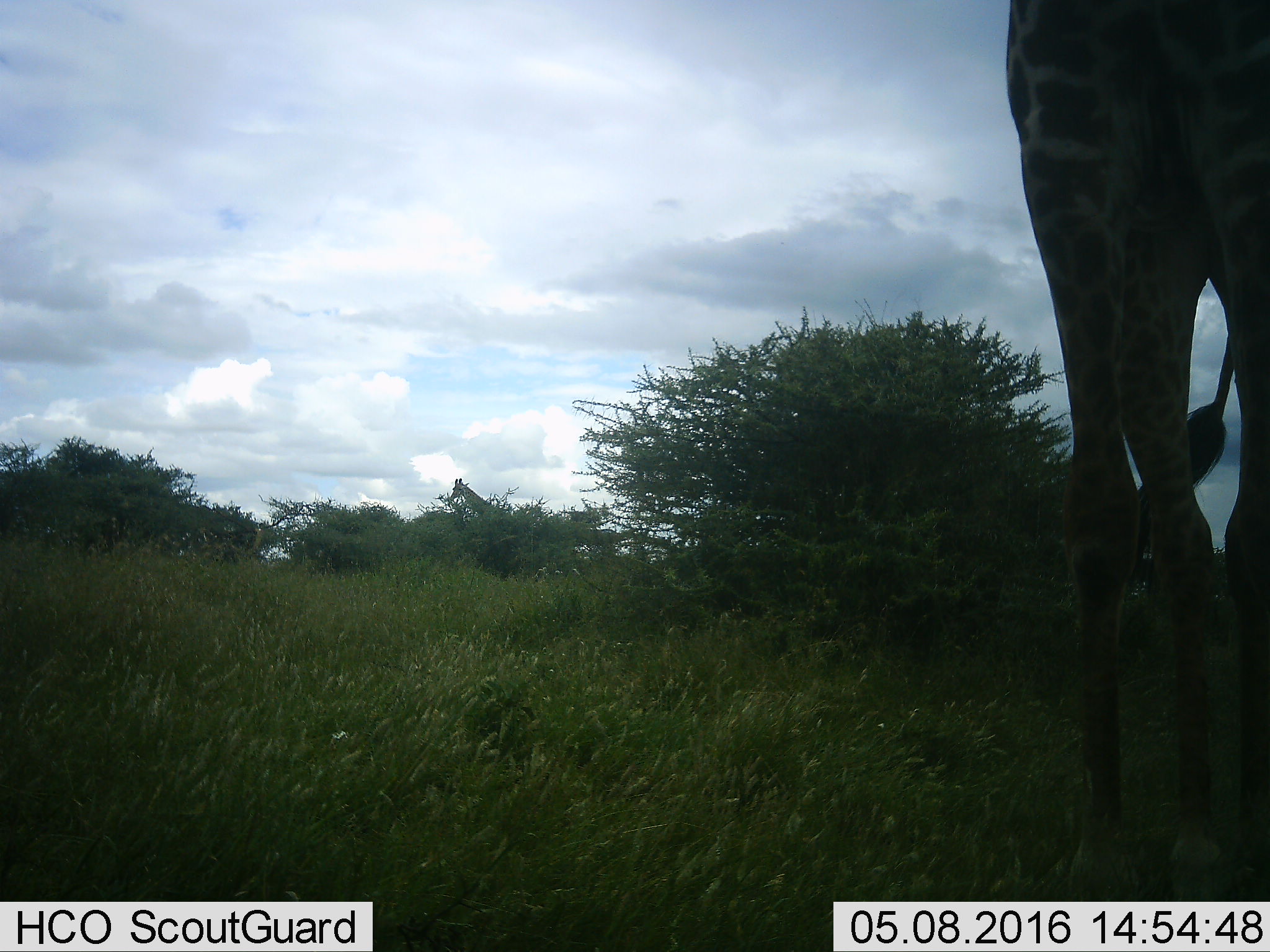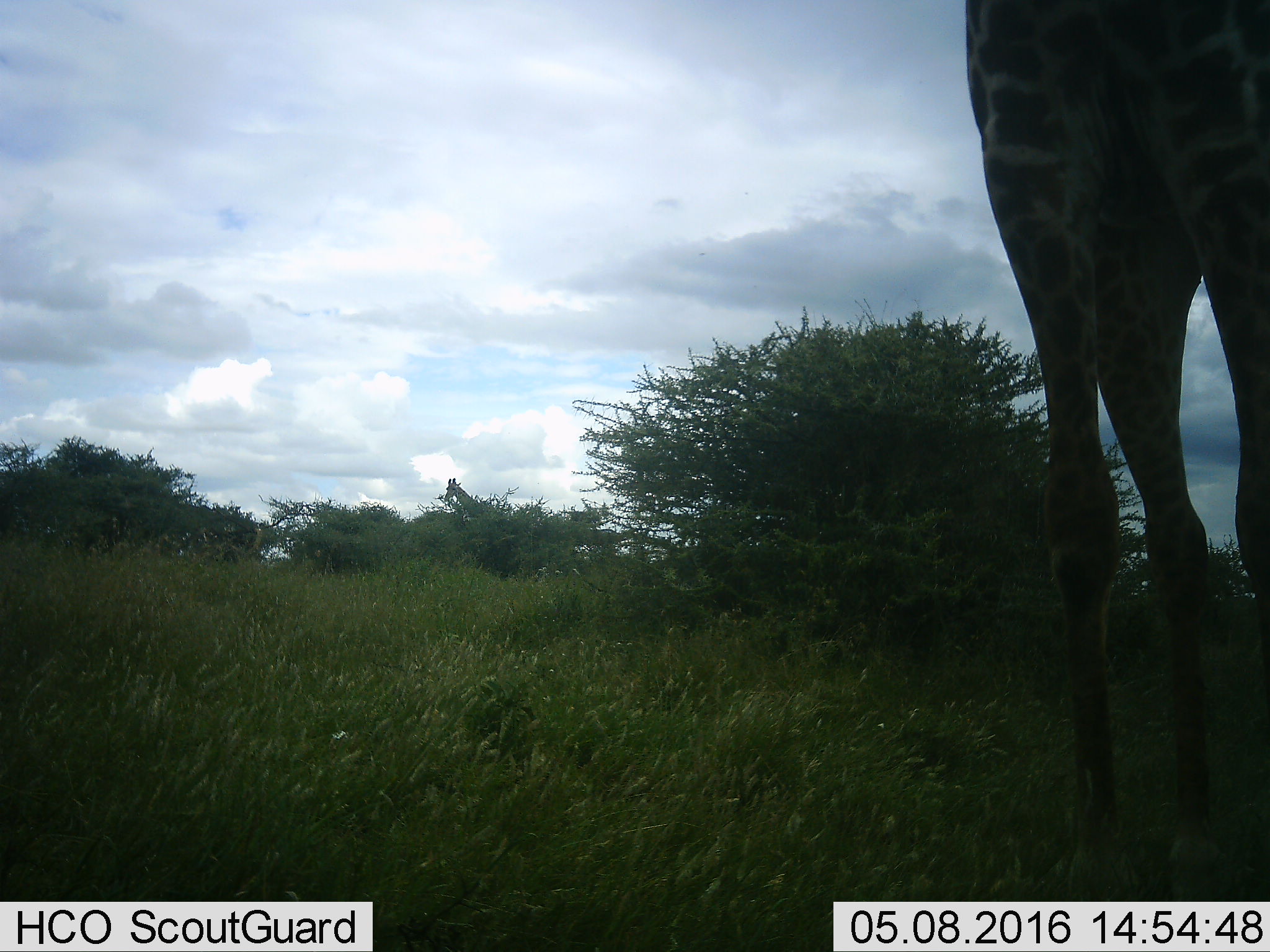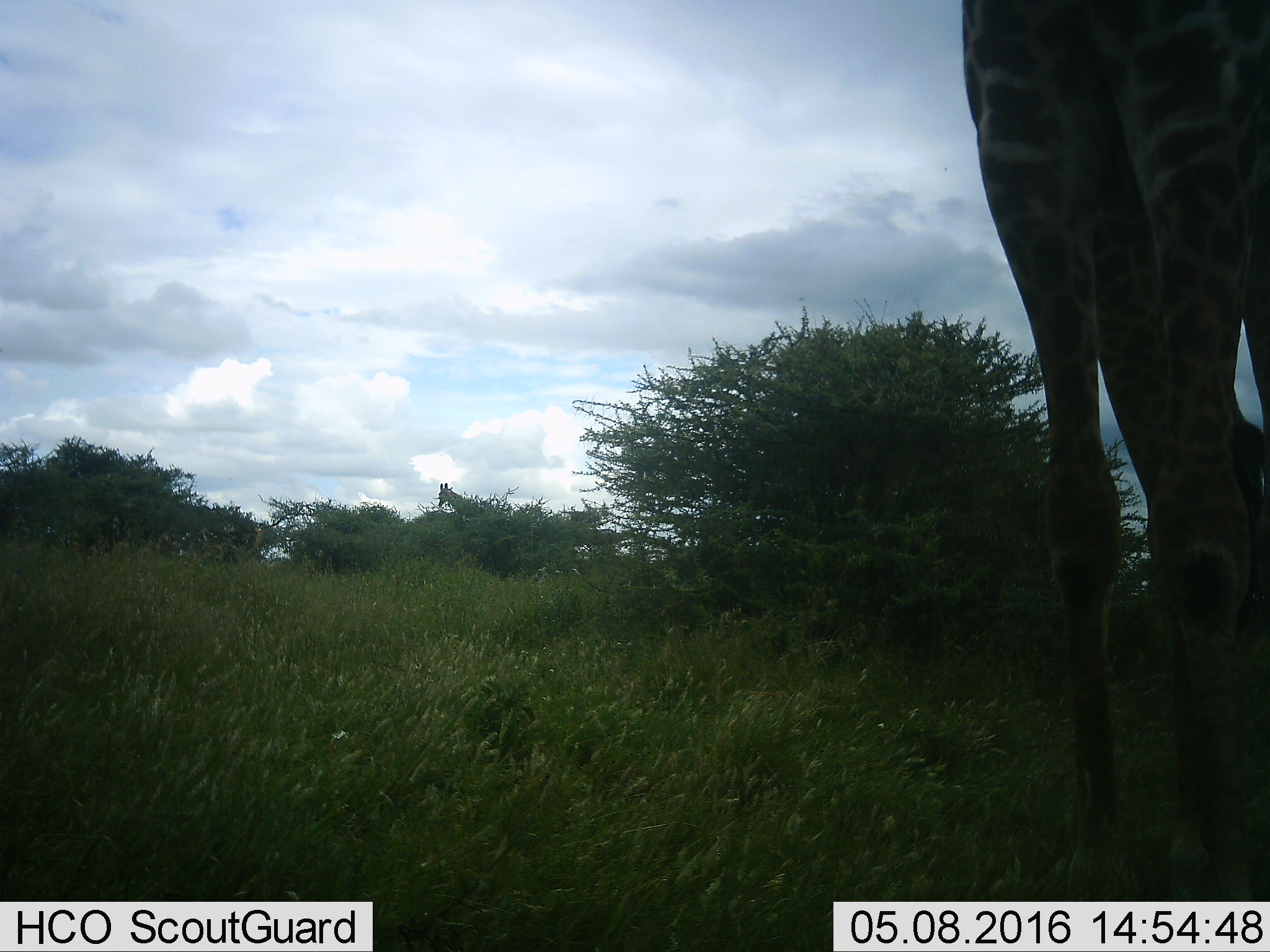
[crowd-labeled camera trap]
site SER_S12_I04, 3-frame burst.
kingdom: Animalia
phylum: Chordata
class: Mammalia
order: Artiodactyla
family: Giraffidae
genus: Giraffa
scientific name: Giraffa camelopardalis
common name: giraffe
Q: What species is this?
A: Giraffe (Giraffa camelopardalis).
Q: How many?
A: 2.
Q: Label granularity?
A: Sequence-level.